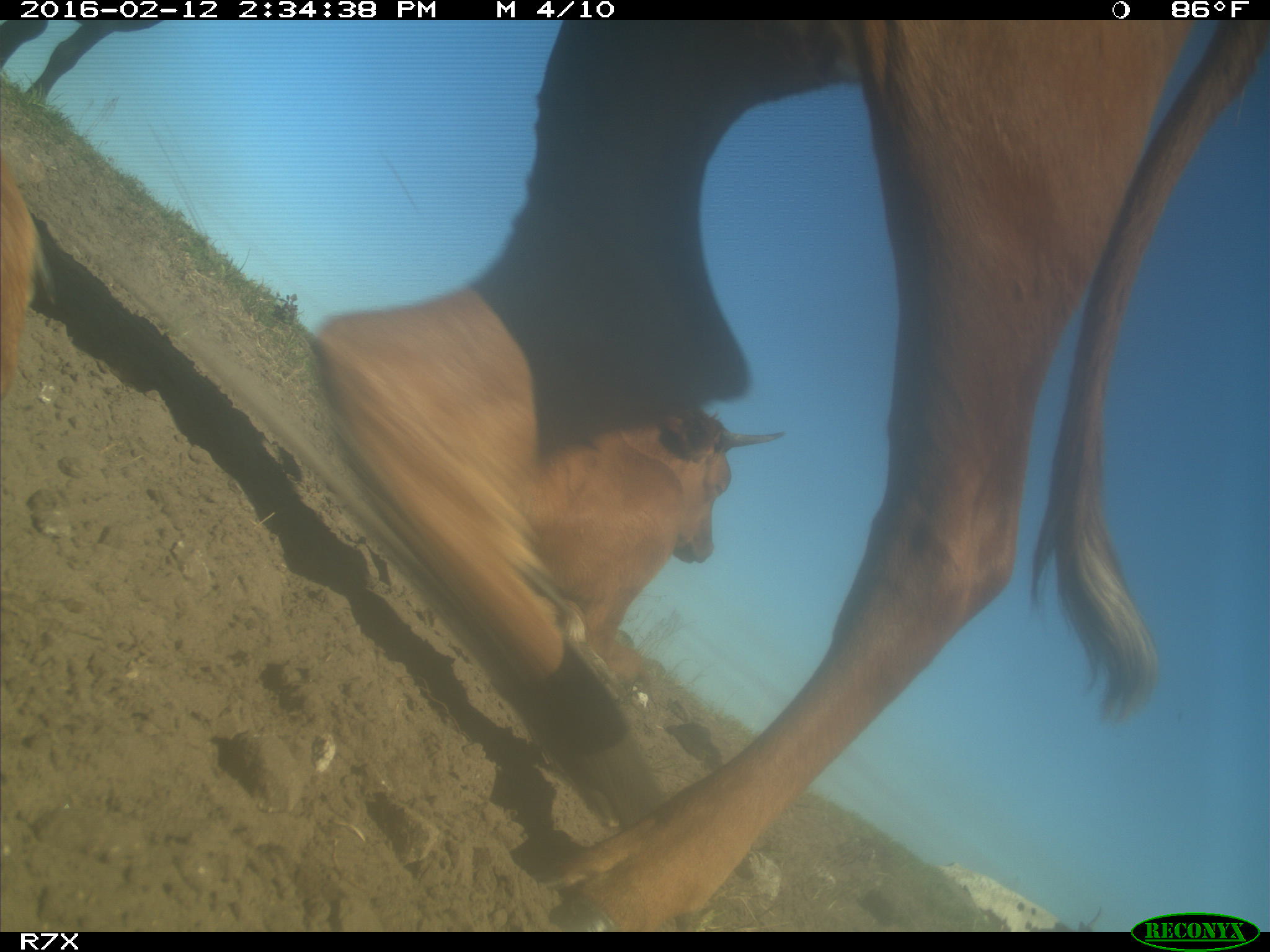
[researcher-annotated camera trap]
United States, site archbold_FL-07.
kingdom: Animalia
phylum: Chordata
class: Mammalia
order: Artiodactyla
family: Bovidae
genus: Bos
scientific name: Bos taurus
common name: domestic cow